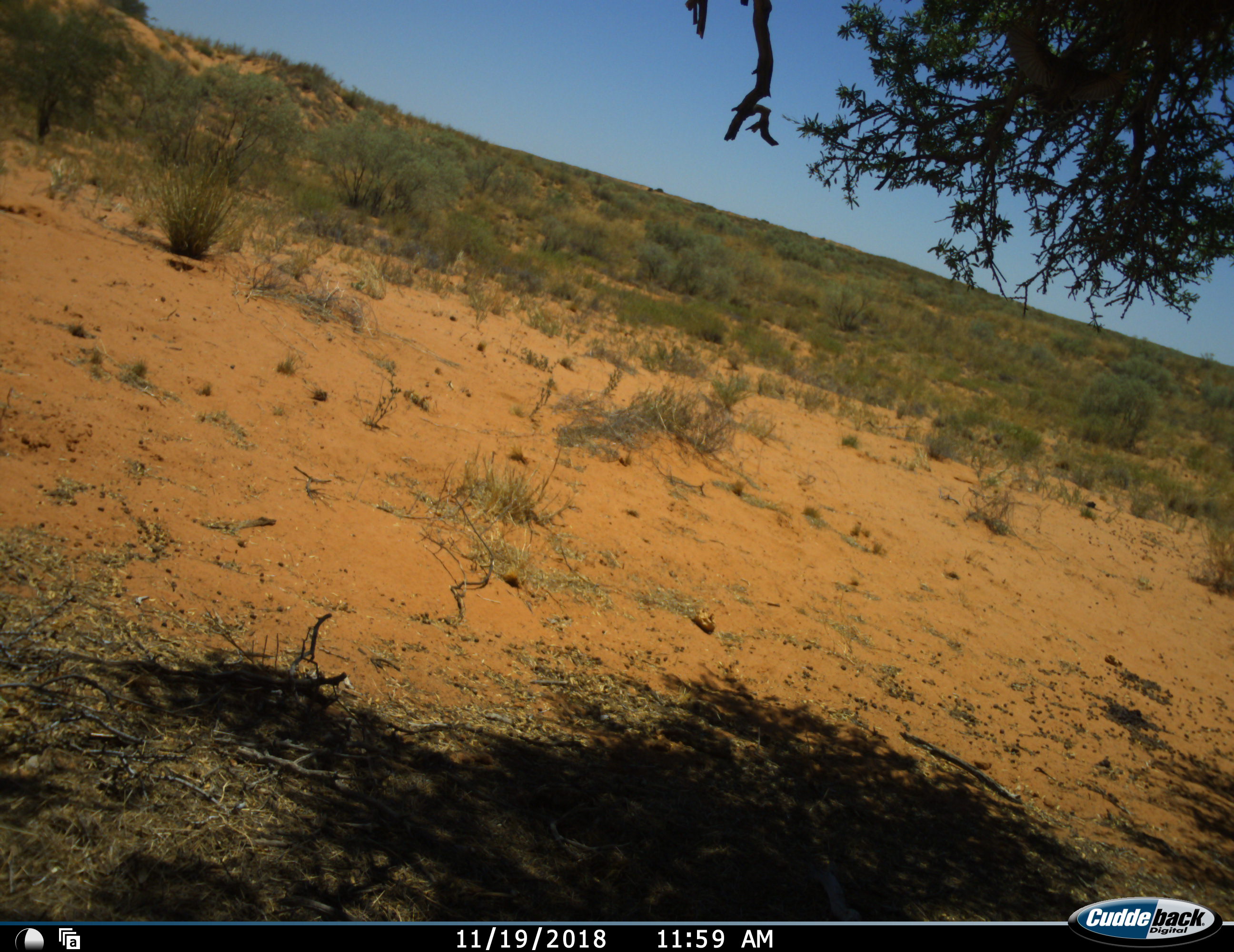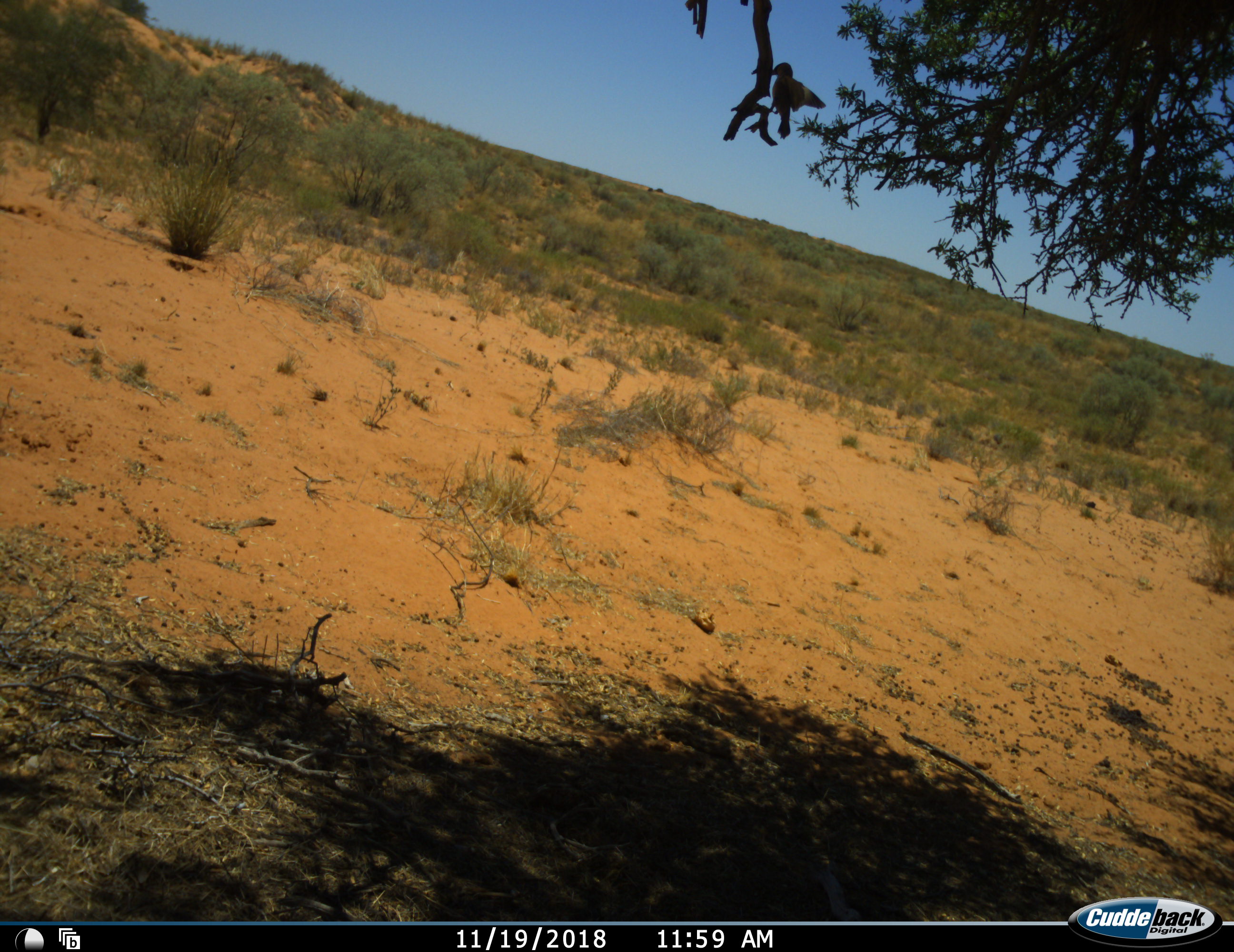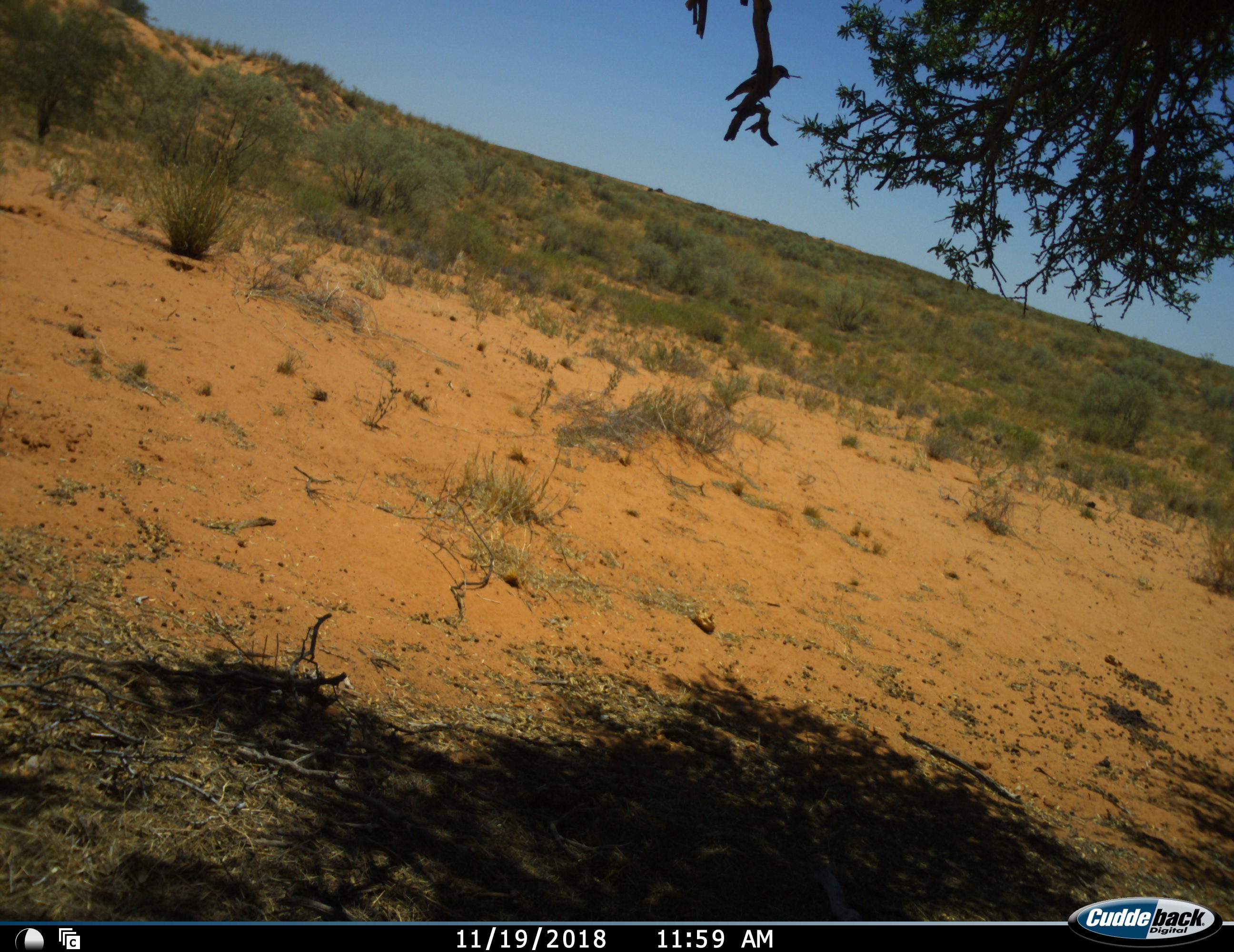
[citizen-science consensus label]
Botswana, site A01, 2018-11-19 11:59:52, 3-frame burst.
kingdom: Animalia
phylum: Chordata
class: Aves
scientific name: Aves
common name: bird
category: birdother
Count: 1.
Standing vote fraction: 10%.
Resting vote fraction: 10%.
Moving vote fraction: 100%.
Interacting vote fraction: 0%.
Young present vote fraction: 0%.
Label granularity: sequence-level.